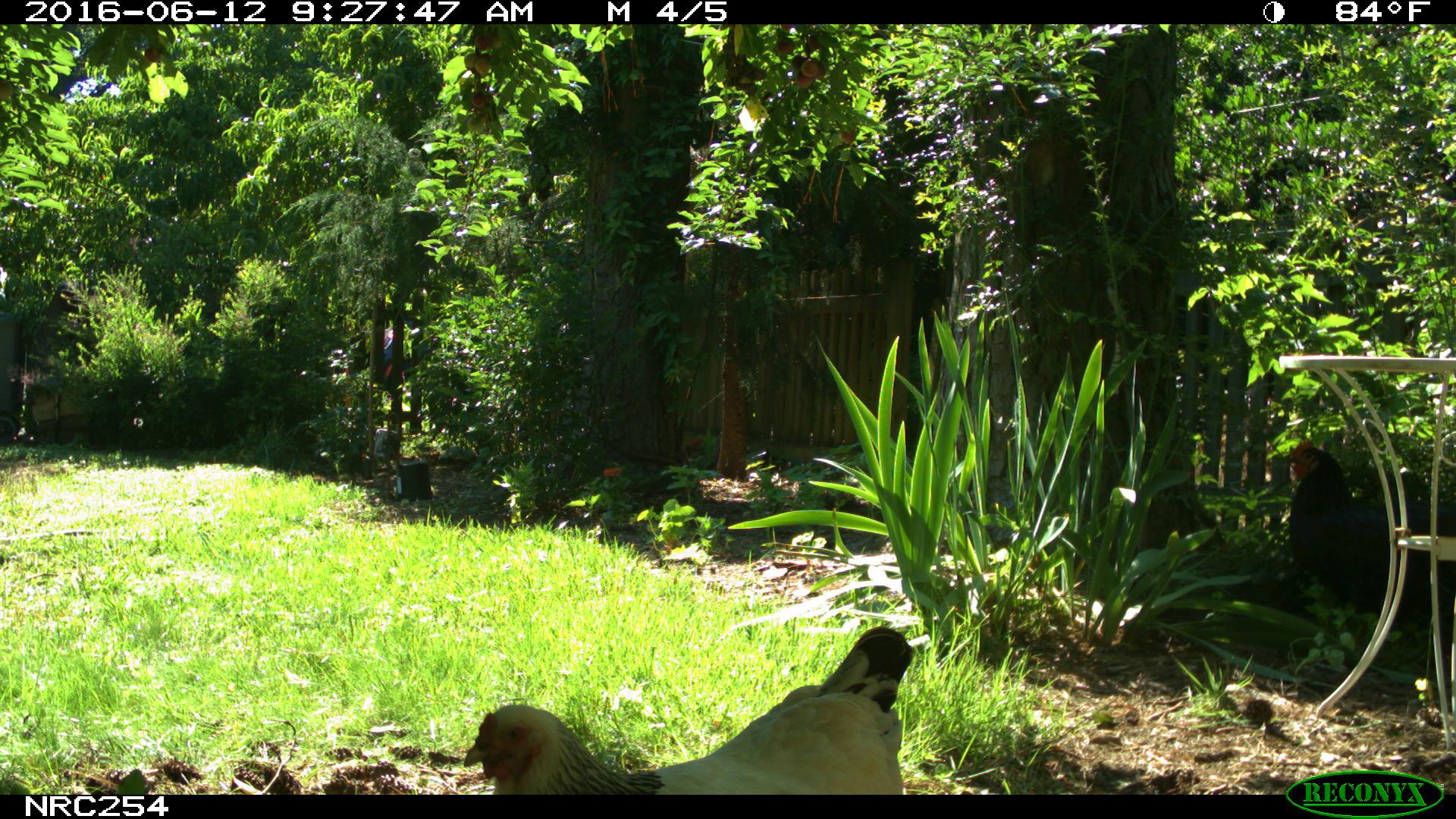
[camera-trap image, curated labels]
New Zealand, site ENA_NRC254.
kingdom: Animalia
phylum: Chordata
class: Aves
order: Galliformes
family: Phasianidae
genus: Gallus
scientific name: Gallus gallus domesticus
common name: chicken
Chicken (Gallus gallus domesticus).